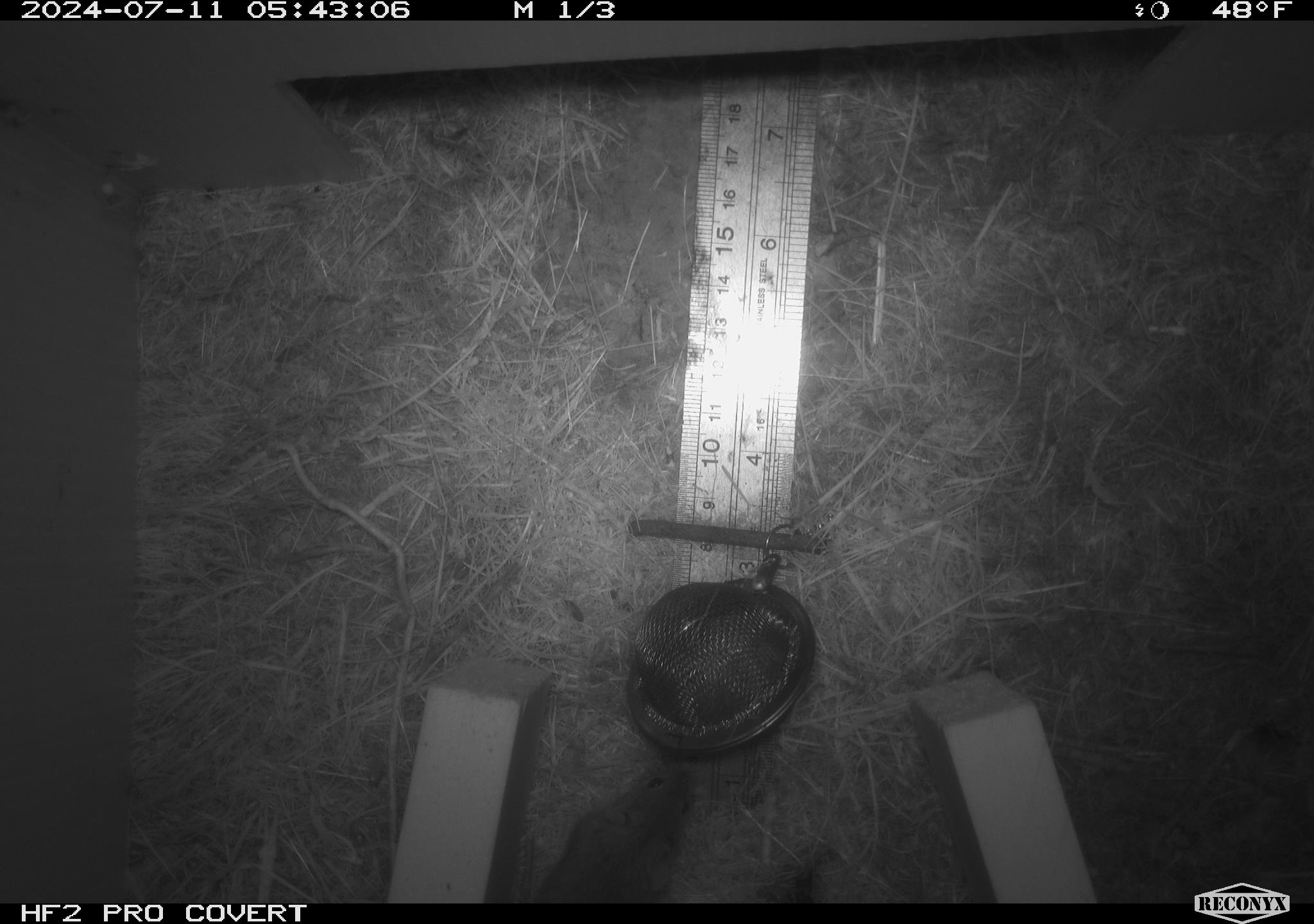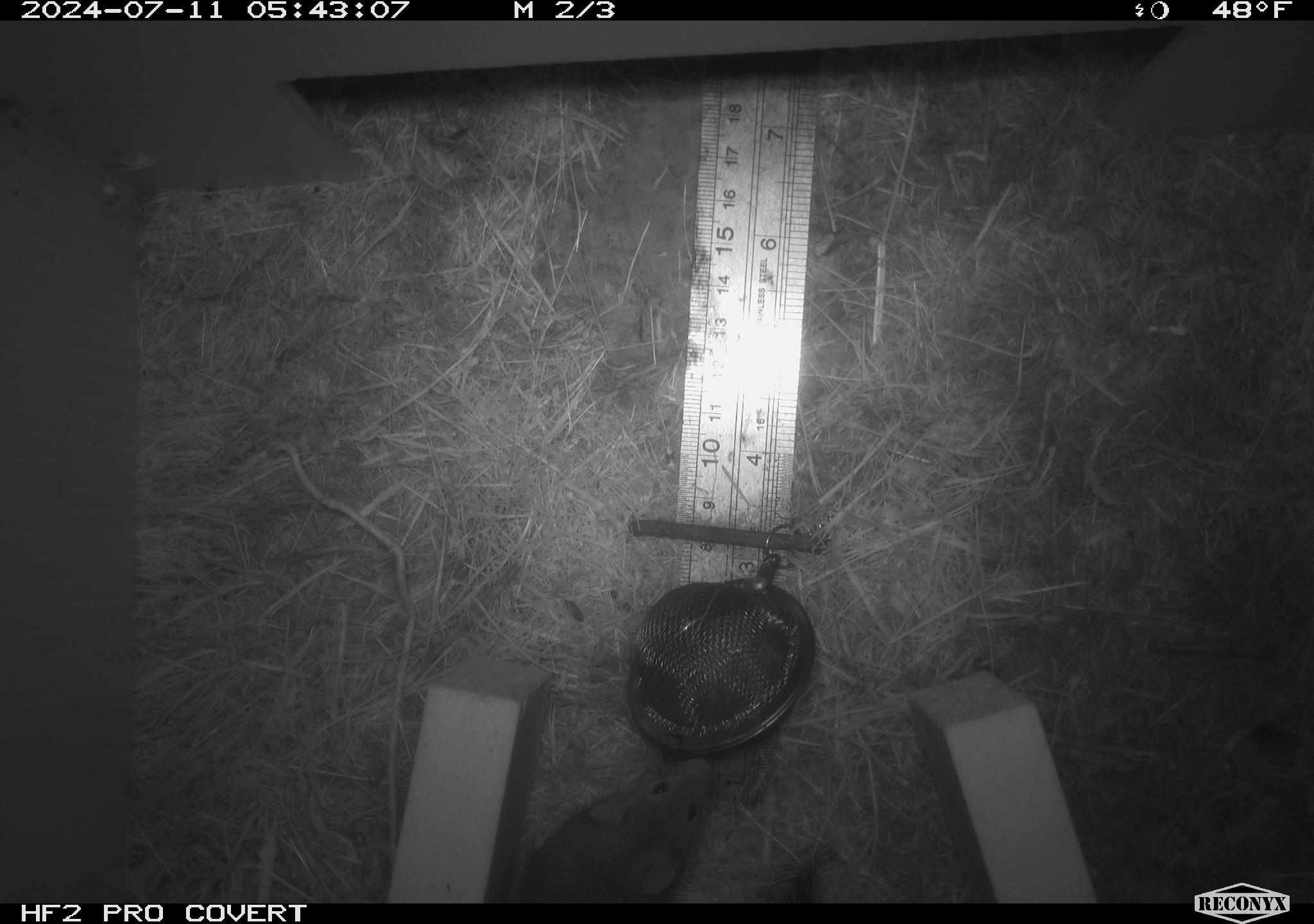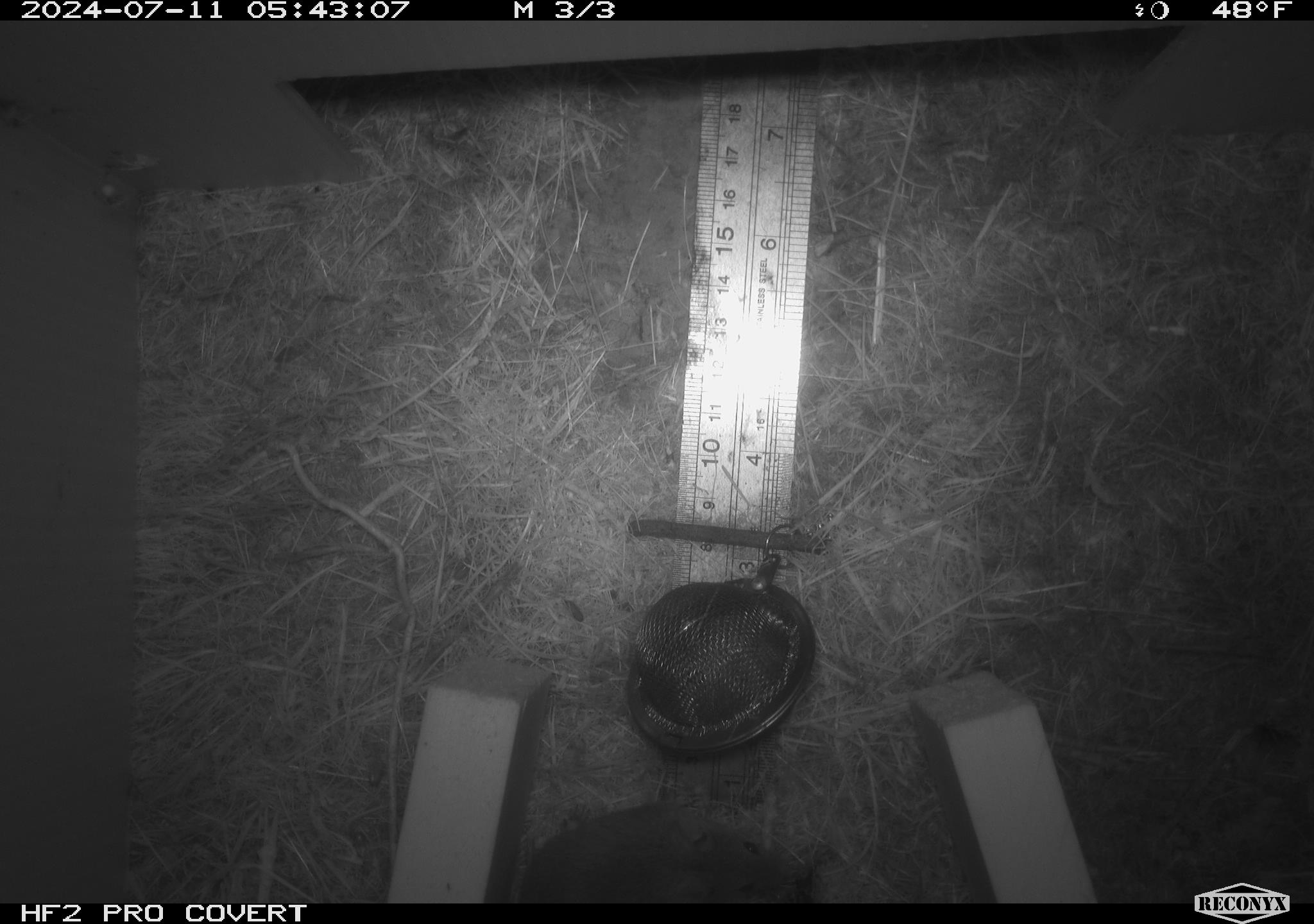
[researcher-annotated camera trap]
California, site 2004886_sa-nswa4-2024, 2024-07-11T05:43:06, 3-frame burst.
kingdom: Animalia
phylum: Chordata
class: Mammalia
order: Rodentia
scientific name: Rodentia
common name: mouse species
Mouse species (Rodentia).